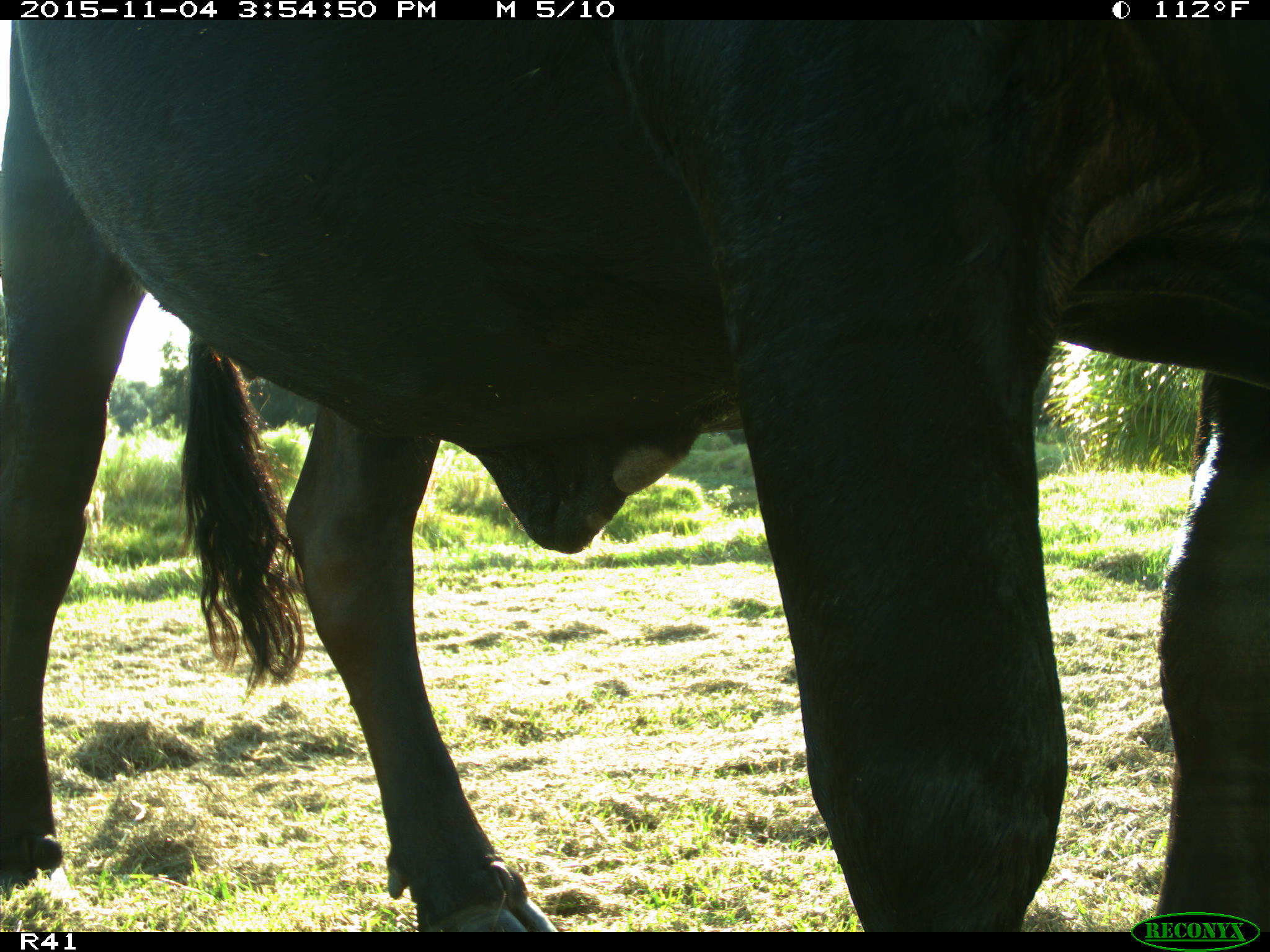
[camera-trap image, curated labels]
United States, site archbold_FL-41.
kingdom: Animalia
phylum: Chordata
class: Mammalia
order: Artiodactyla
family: Bovidae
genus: Bos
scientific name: Bos taurus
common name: domestic cow